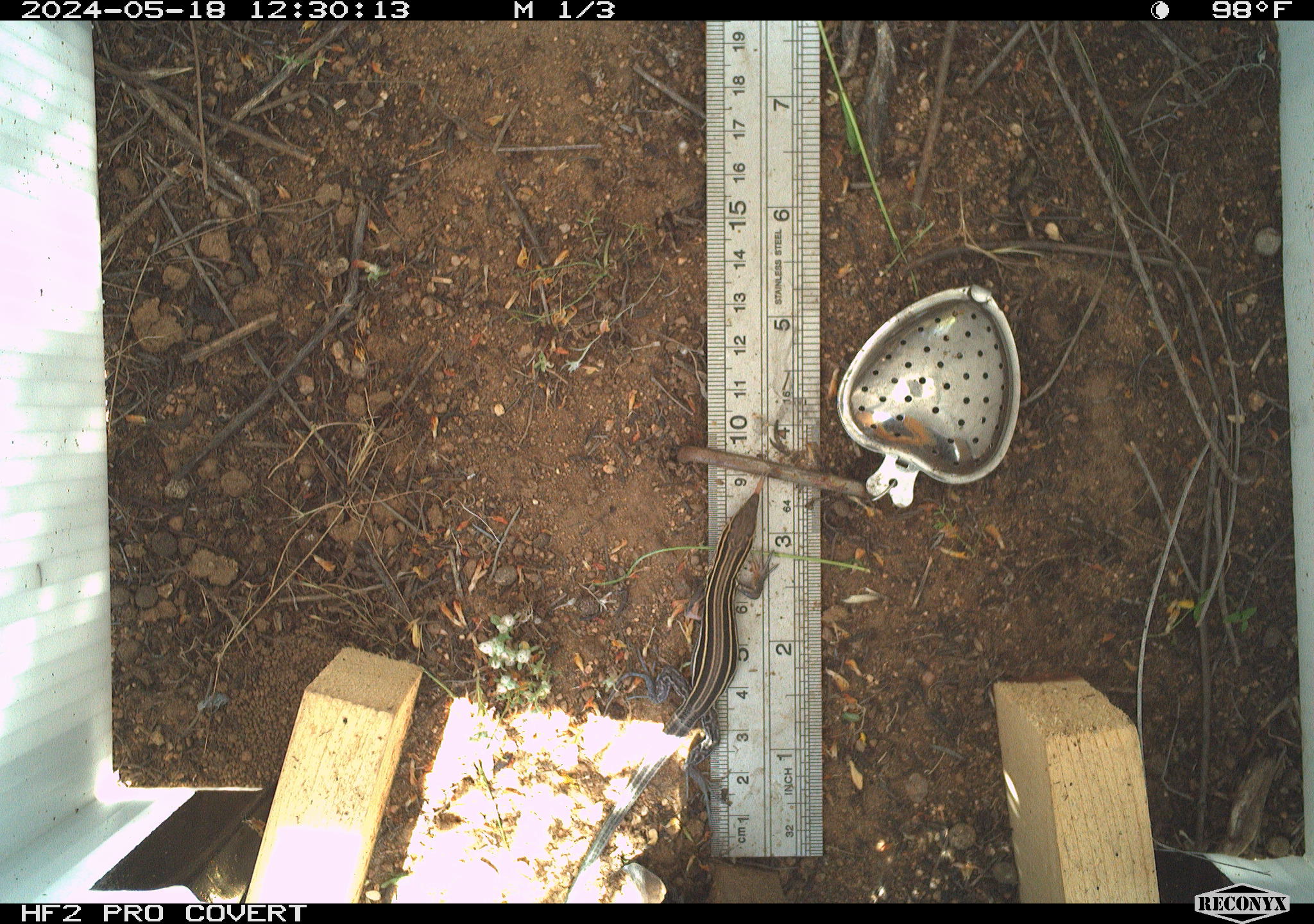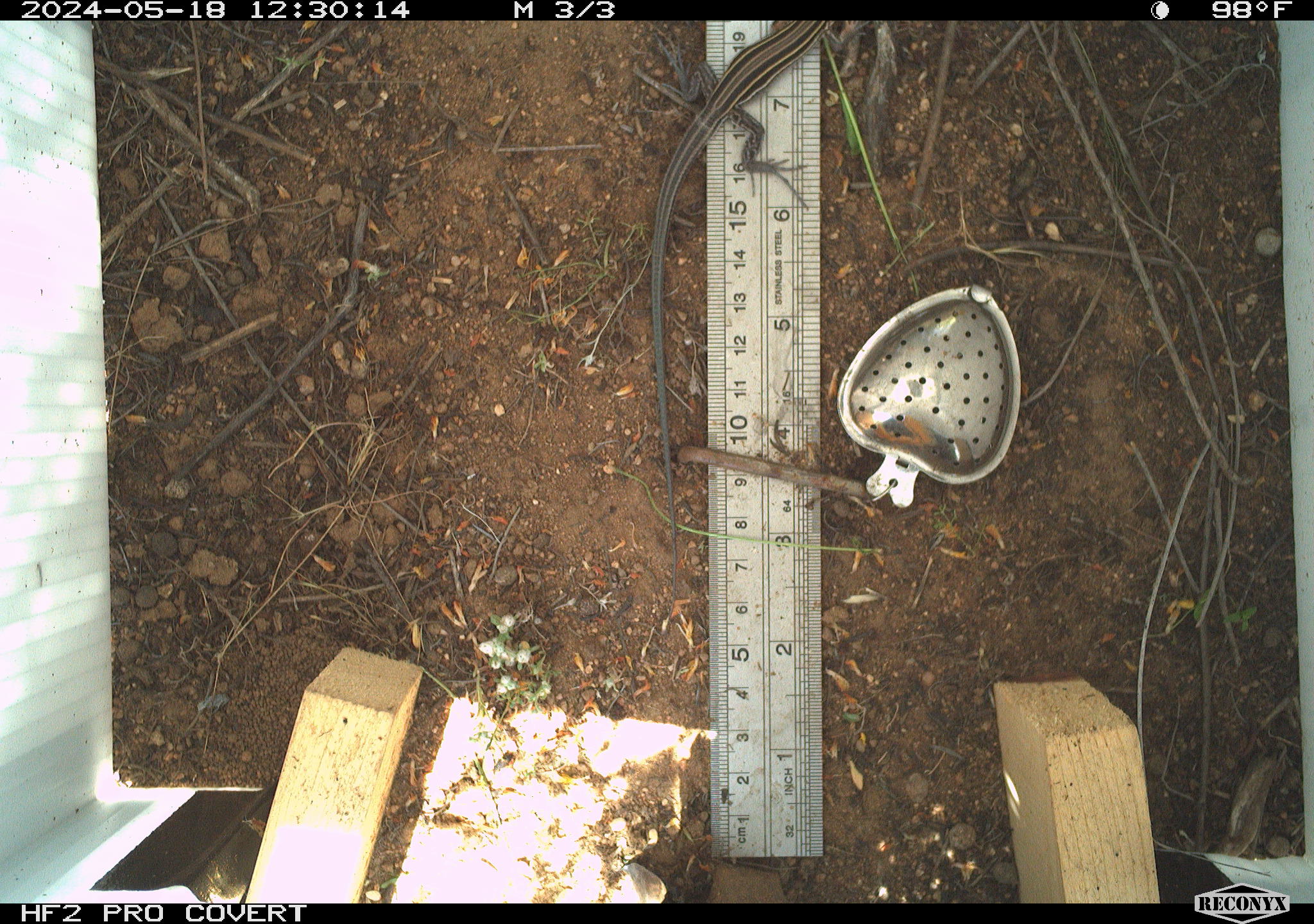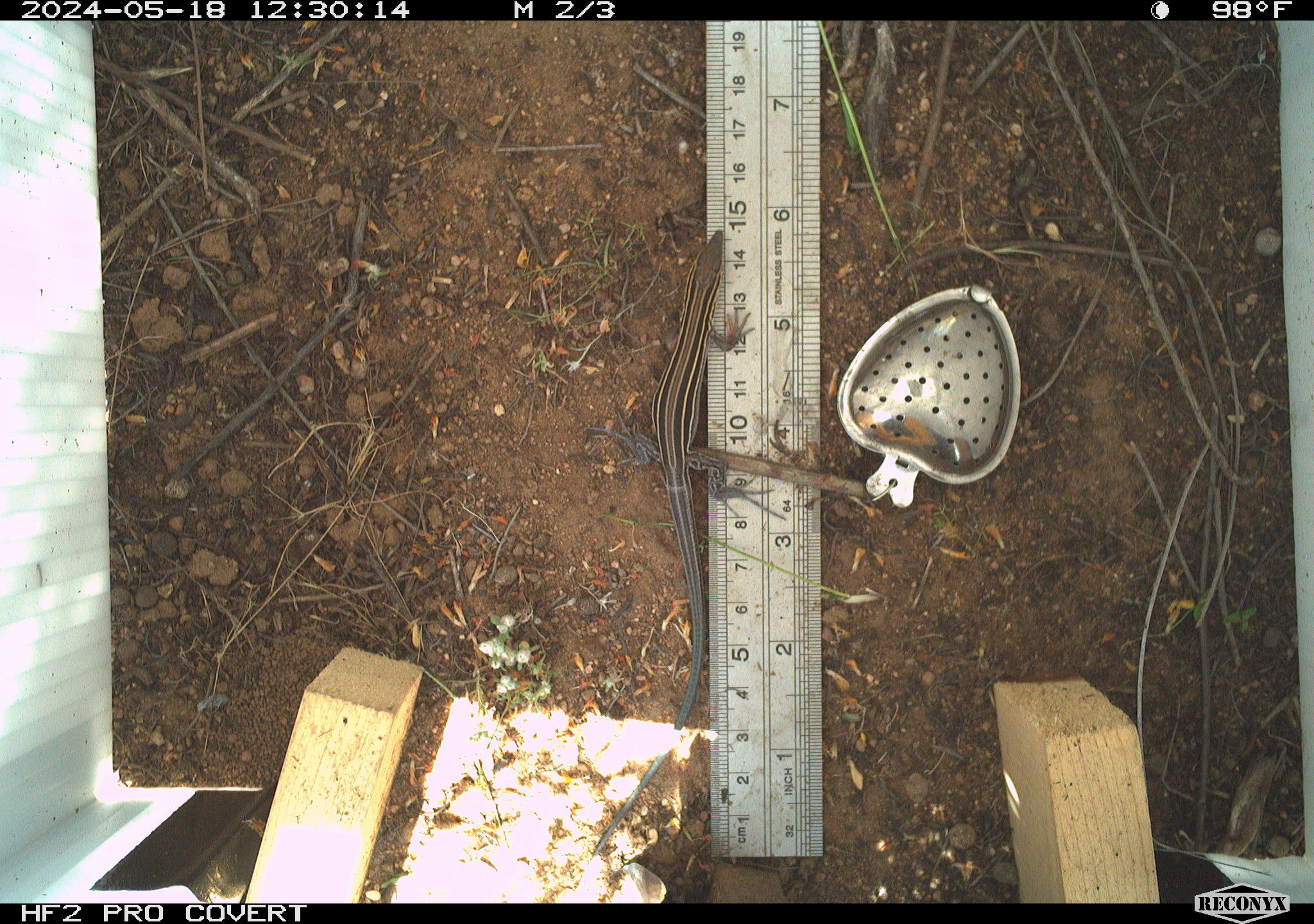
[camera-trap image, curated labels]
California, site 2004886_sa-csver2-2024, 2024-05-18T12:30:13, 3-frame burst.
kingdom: Animalia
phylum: Chordata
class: Reptilia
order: Squamata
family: Scincidae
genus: Plestiodon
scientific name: Plestiodon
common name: blue-tailed skinks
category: plestiodon species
Plestiodon species (blue-tailed skinks) (Plestiodon).